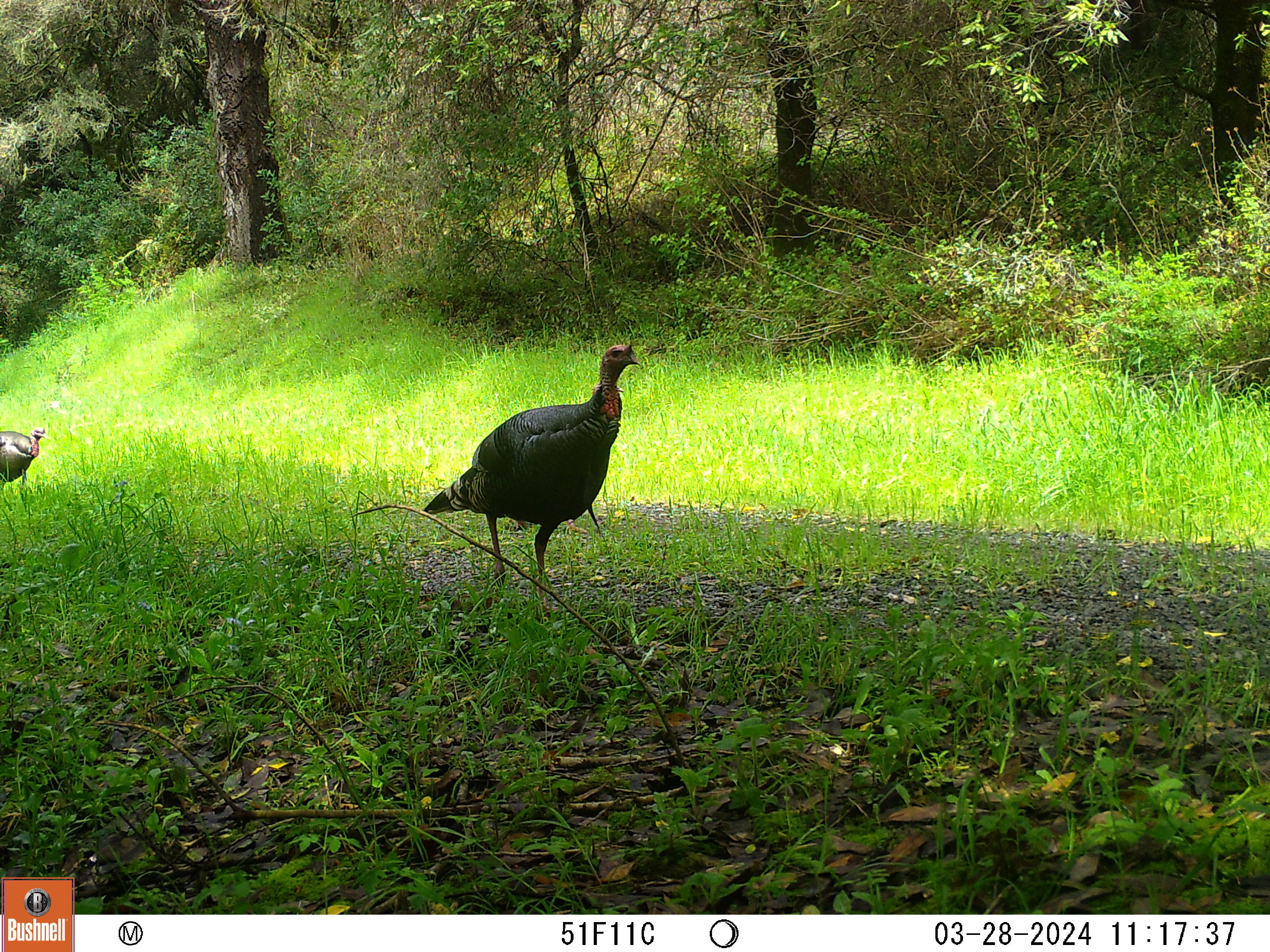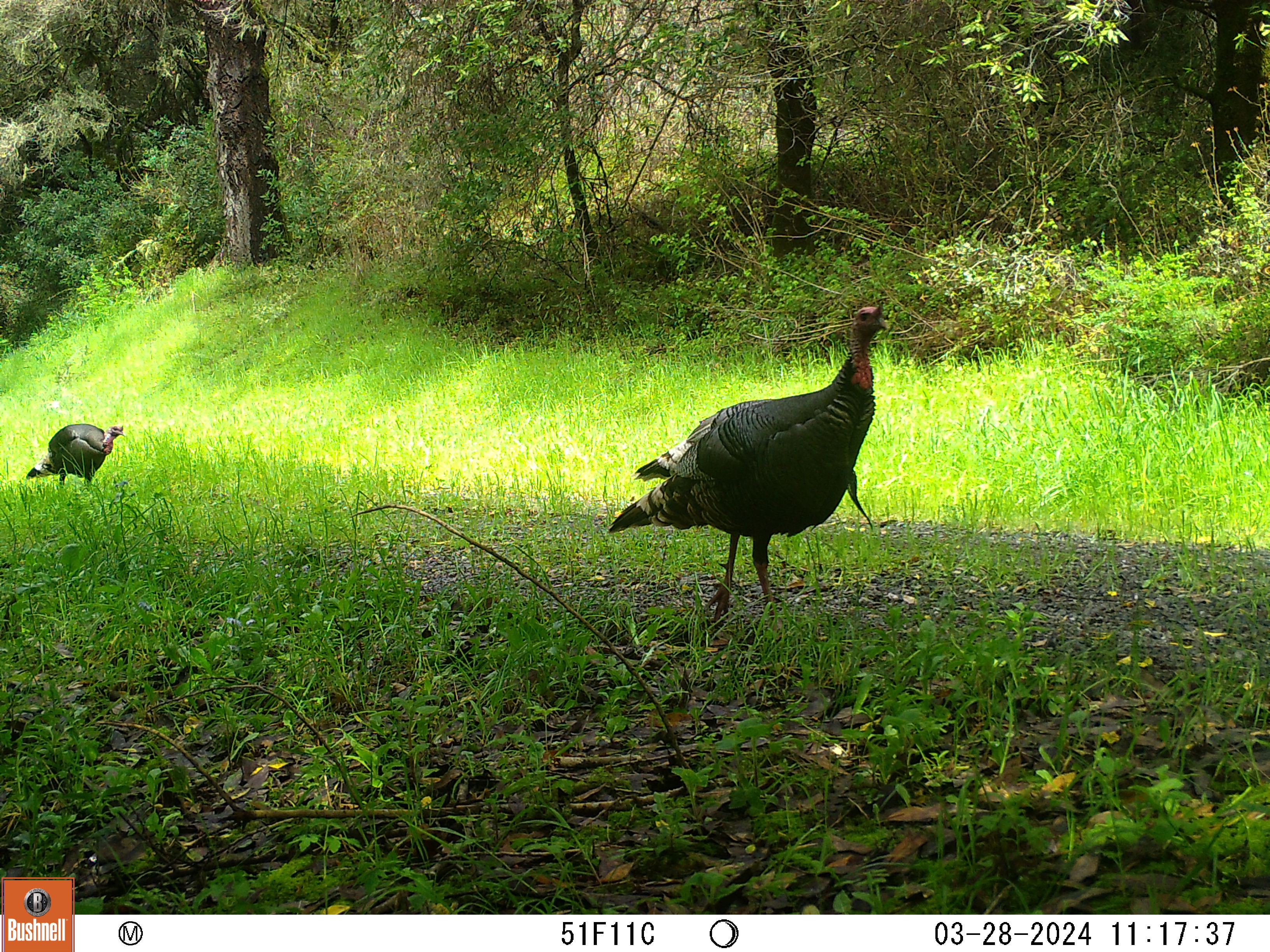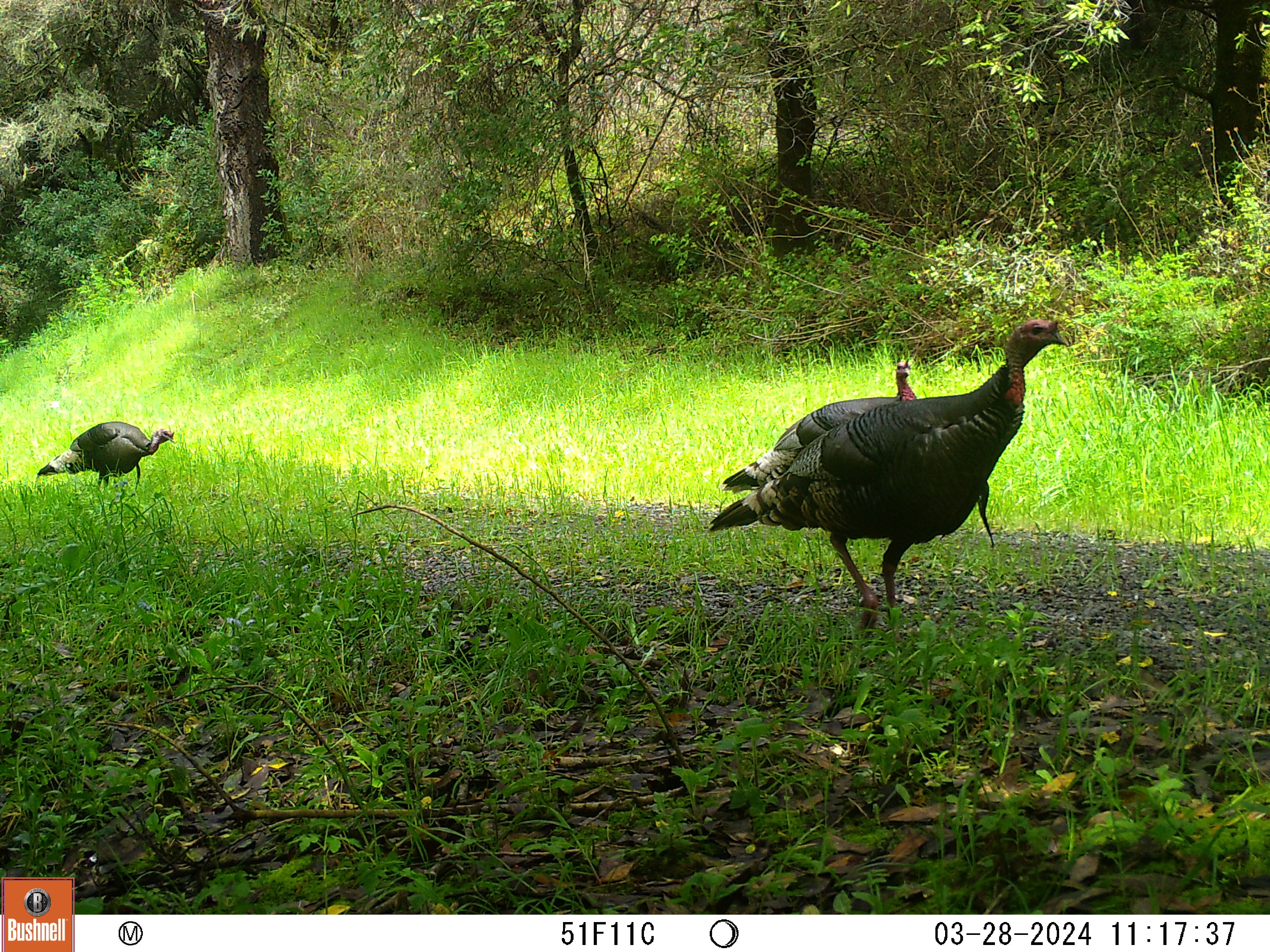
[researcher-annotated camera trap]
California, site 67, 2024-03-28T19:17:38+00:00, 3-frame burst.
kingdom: Animalia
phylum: Chordata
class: Aves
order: Galliformes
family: Phasianidae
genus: Meleagris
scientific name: Meleagris gallopavo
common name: turkey